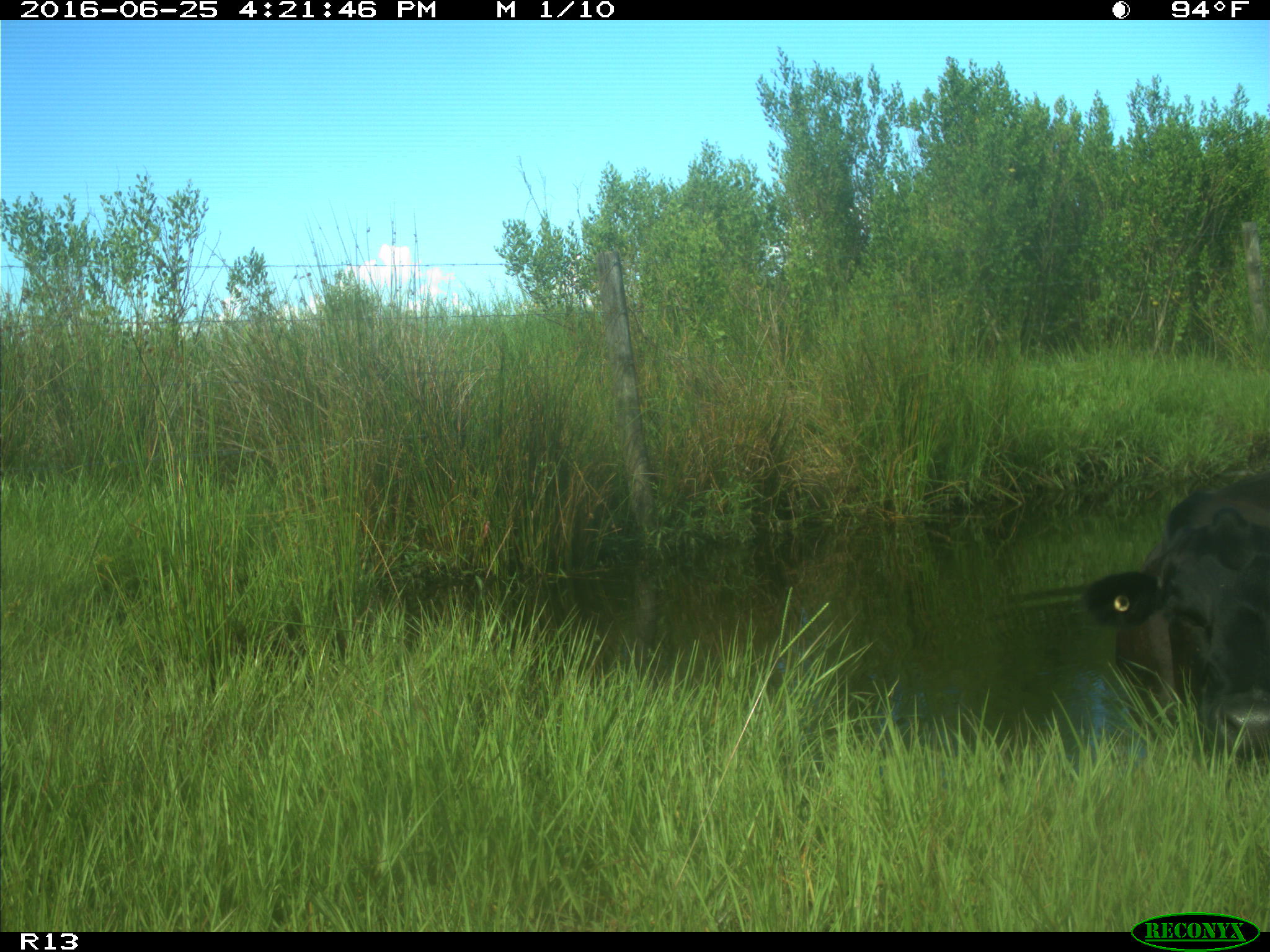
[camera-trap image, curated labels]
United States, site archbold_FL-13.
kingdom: Animalia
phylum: Chordata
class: Mammalia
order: Artiodactyla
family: Bovidae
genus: Bos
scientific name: Bos taurus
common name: domestic cow